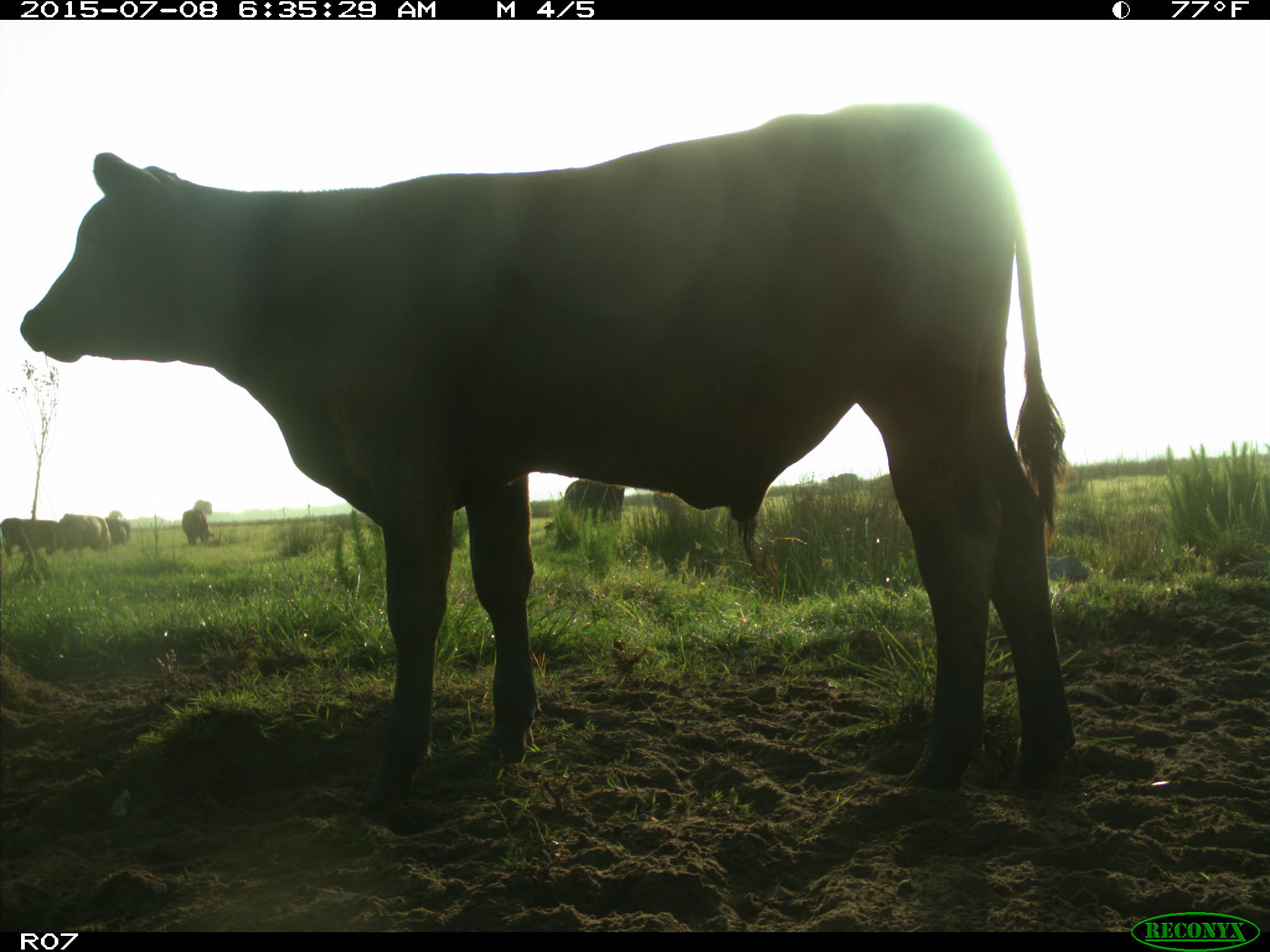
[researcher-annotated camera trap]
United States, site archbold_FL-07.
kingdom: Animalia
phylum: Chordata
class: Mammalia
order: Artiodactyla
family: Bovidae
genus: Bos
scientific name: Bos taurus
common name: domestic cow